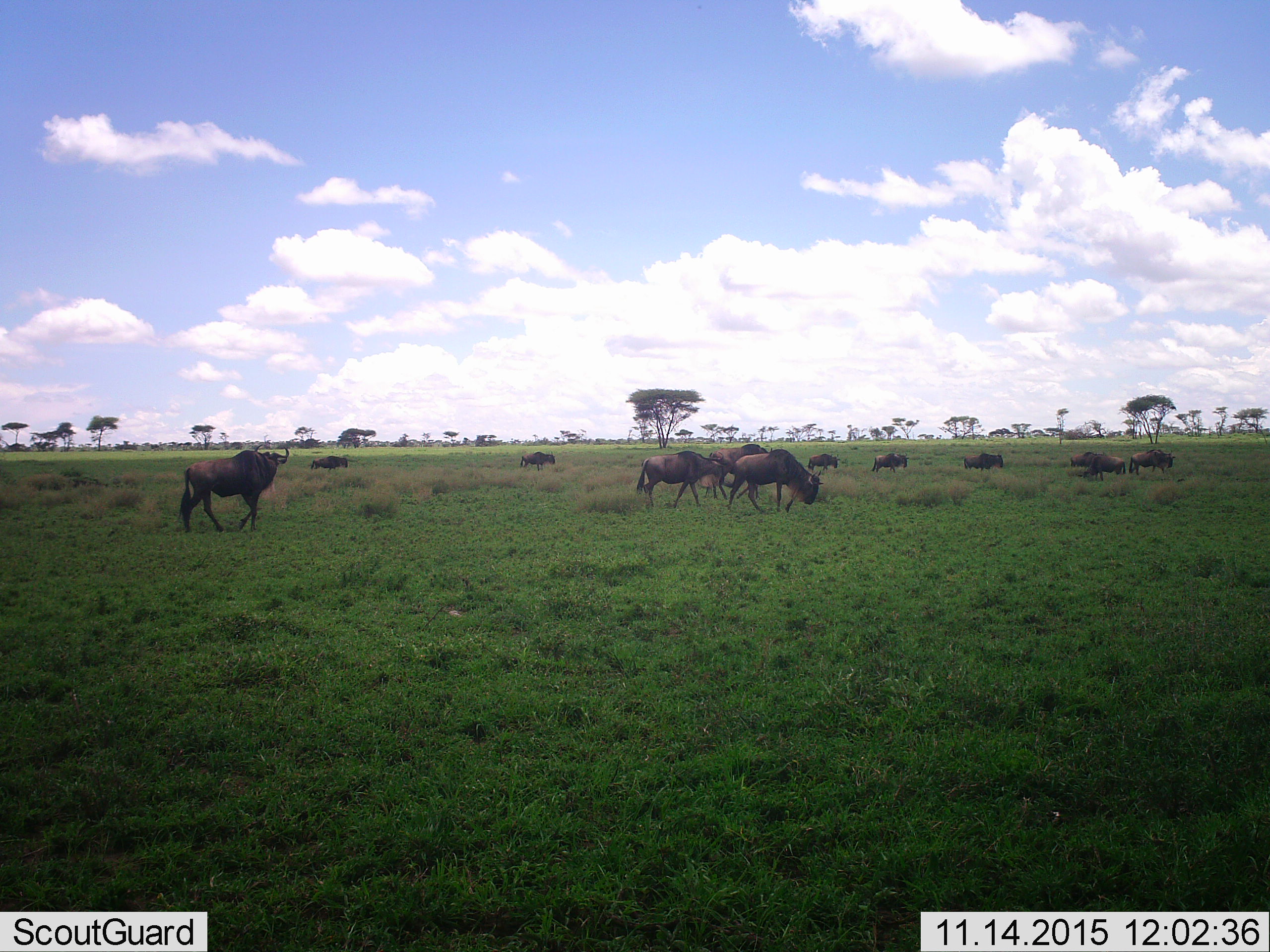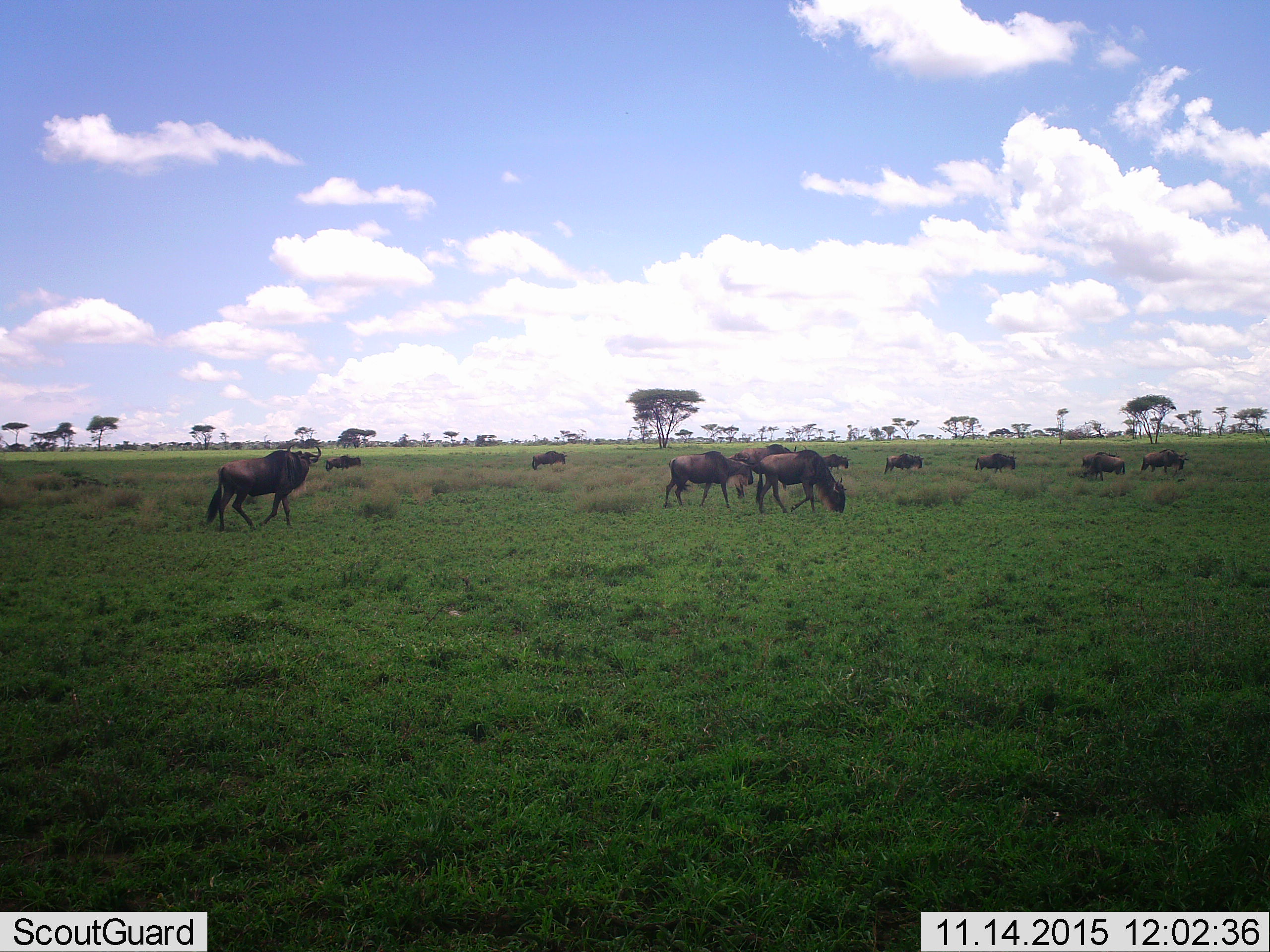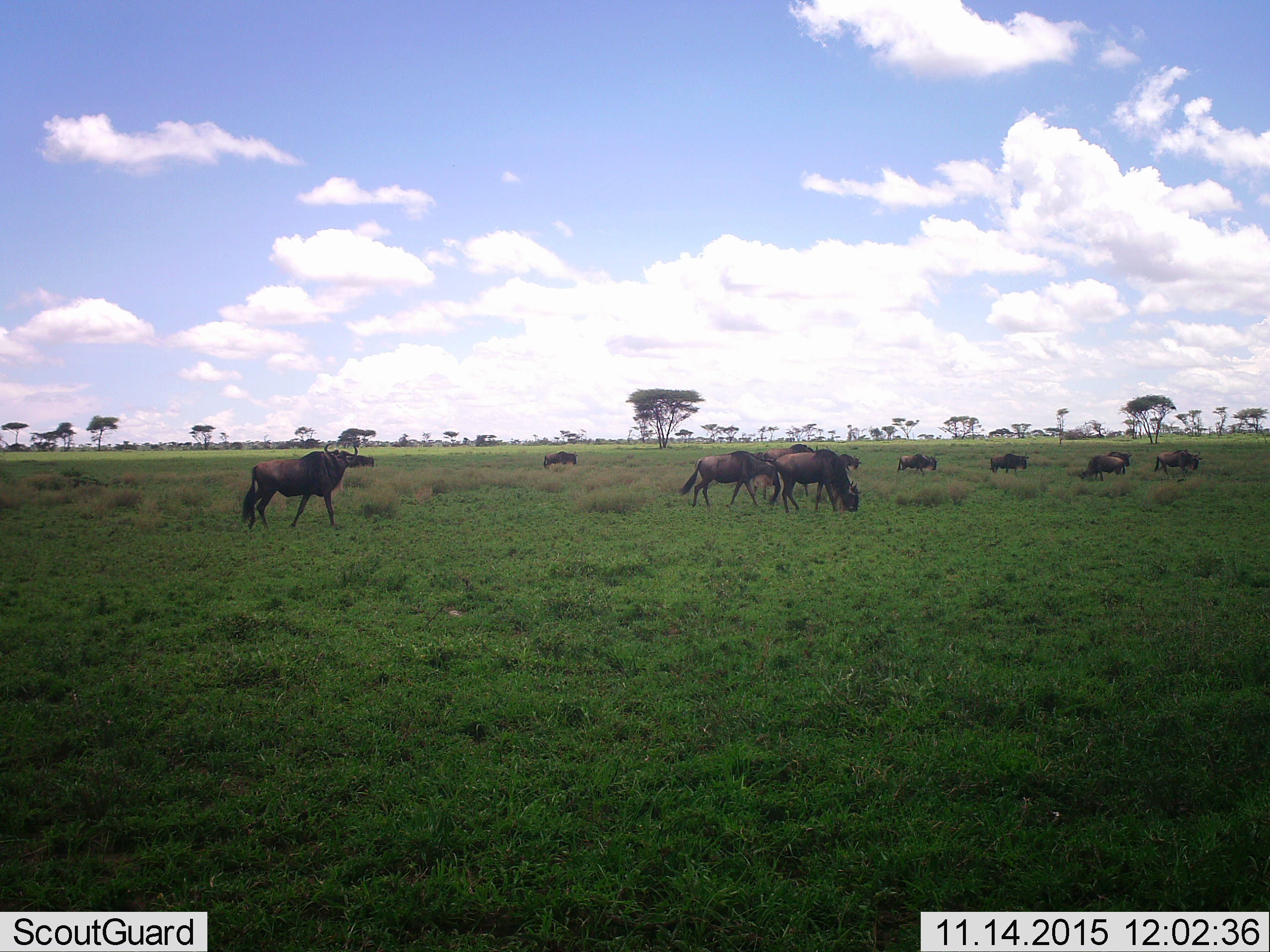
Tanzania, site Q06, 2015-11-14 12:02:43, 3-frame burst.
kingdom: Animalia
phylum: Chordata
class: Mammalia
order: Artiodactyla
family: Bovidae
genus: Connochaetes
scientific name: Connochaetes taurinus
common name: blue wildebeest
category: wildebeest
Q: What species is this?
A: Wildebeest (blue wildebeest) (Connochaetes taurinus).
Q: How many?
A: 11-50.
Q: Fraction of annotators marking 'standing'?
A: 25%.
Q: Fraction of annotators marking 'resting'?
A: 12%.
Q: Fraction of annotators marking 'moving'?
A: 100%.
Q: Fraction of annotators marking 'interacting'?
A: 0%.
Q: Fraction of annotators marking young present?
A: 0%.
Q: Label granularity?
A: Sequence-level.